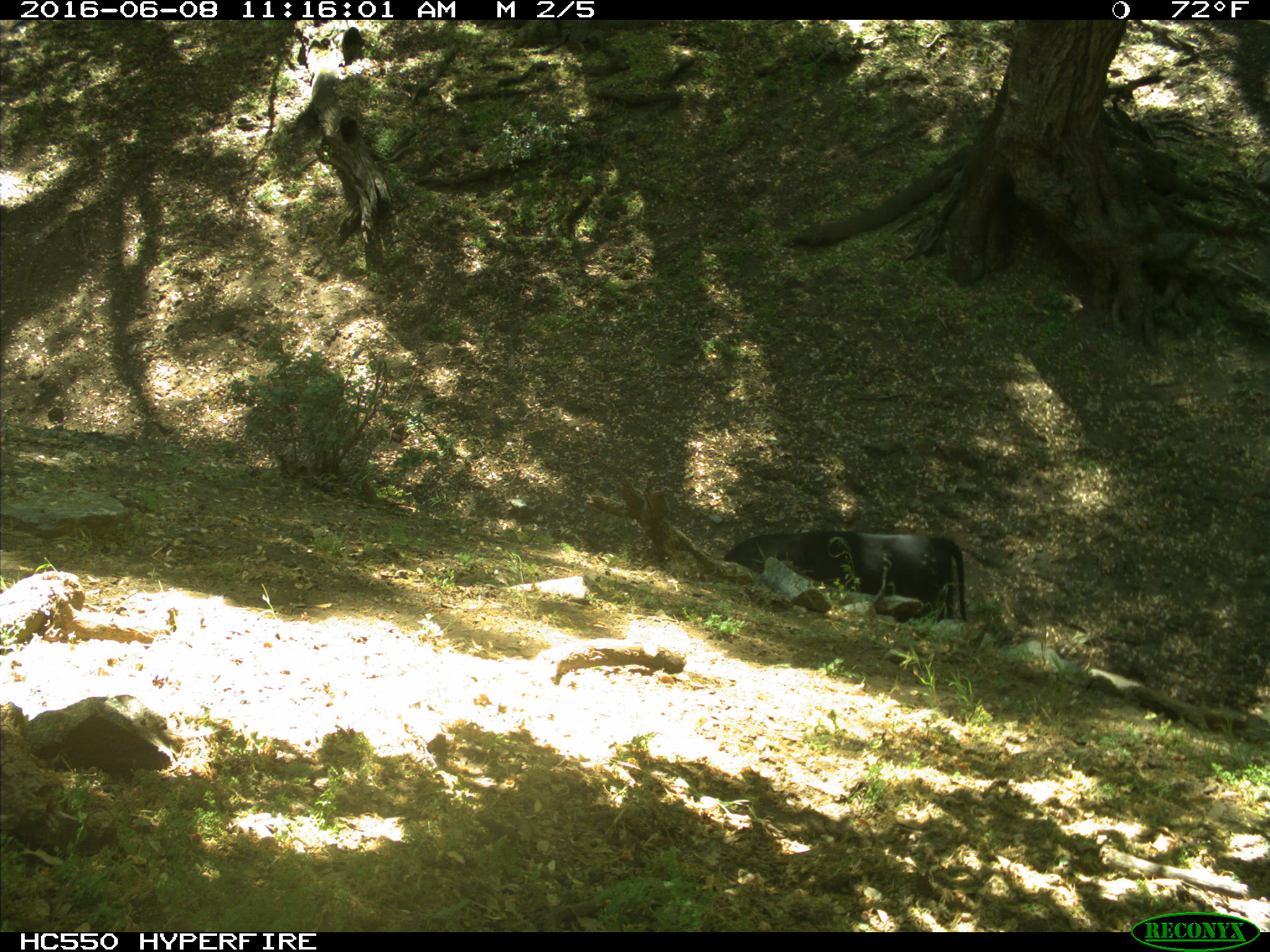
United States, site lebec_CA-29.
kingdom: Animalia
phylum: Chordata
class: Mammalia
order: Artiodactyla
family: Bovidae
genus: Bos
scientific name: Bos taurus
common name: domestic cow